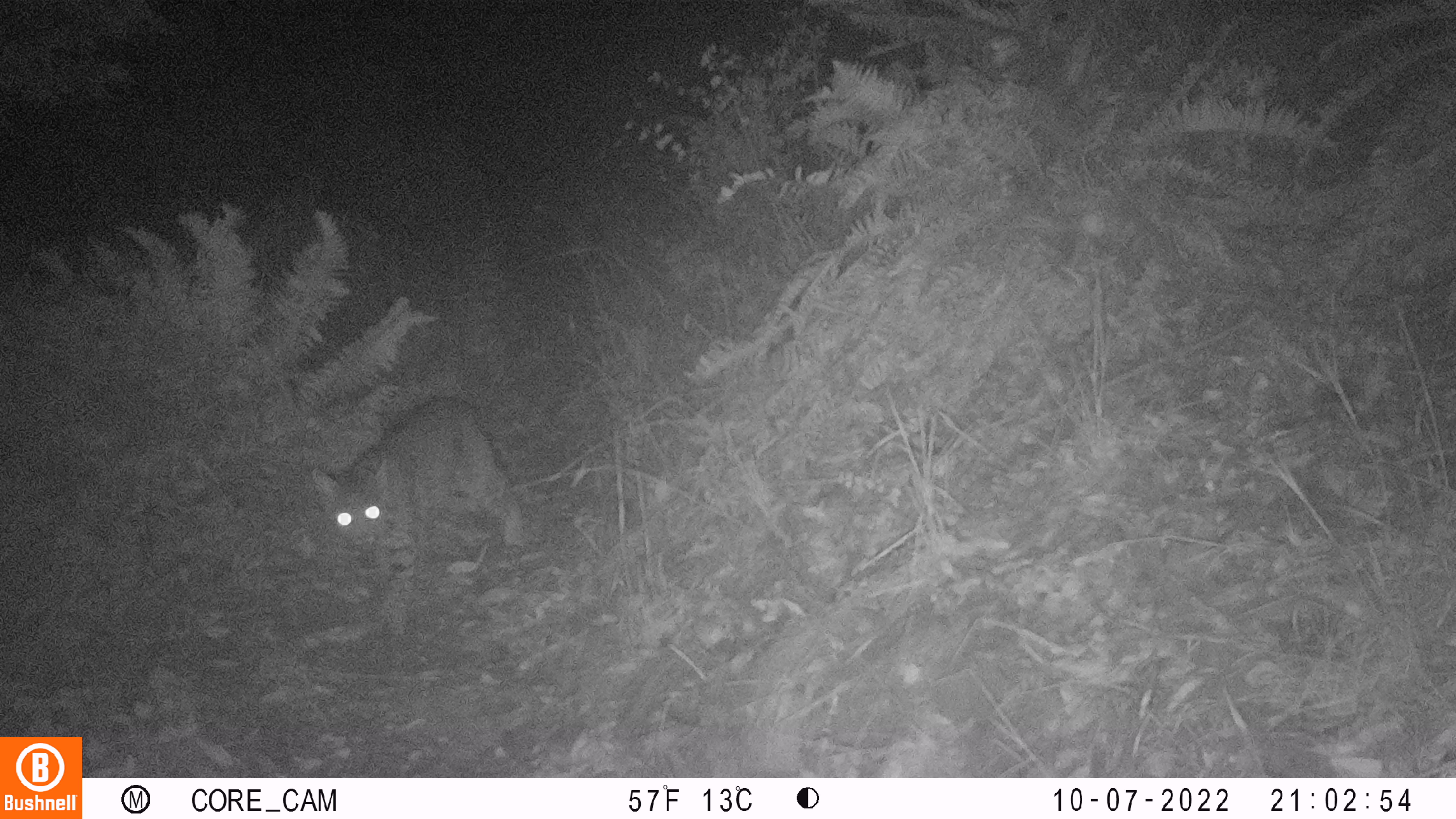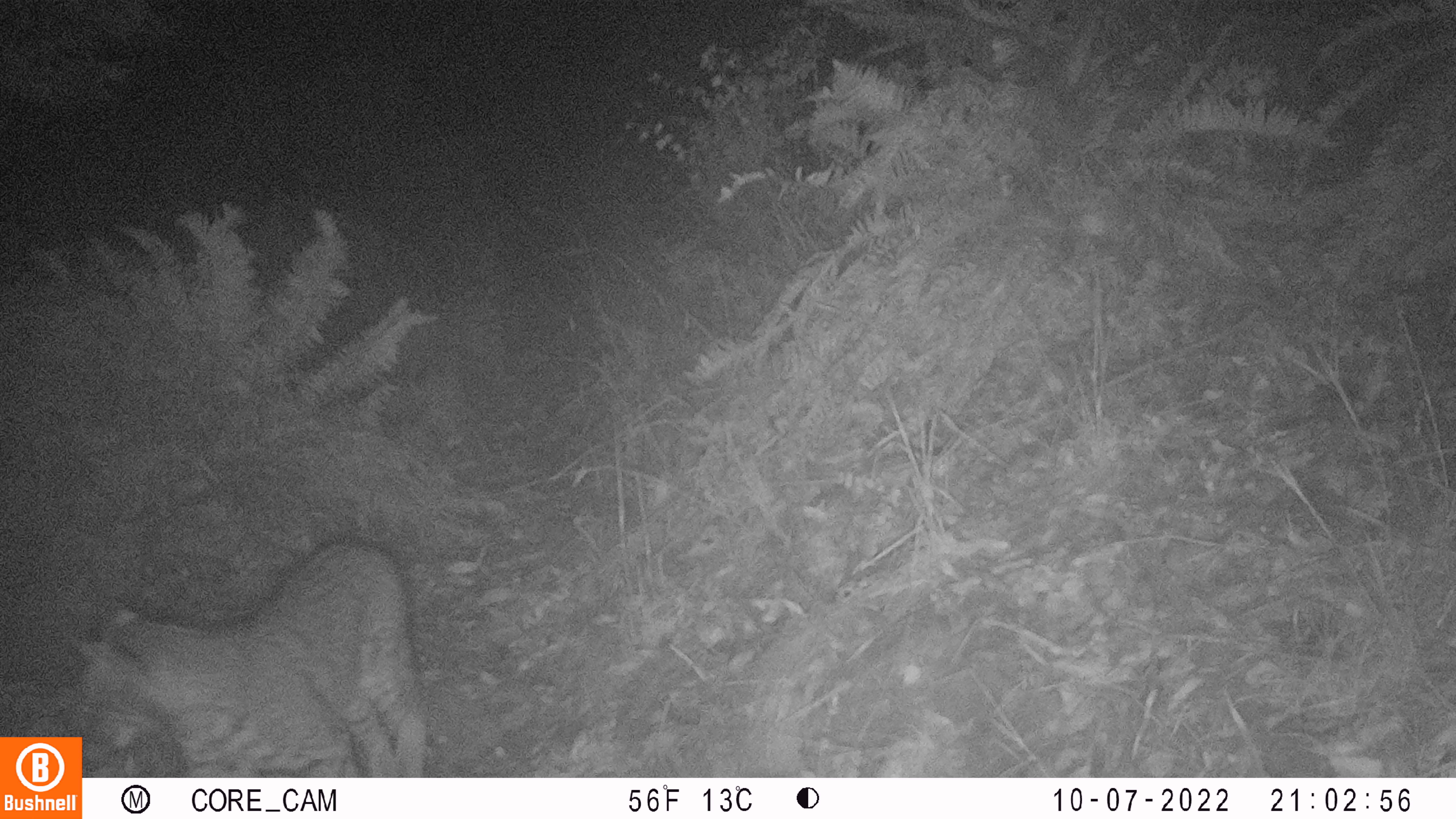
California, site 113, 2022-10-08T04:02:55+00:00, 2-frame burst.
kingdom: Animalia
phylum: Chordata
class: Mammalia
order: Carnivora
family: Felidae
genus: Lynx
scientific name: Lynx rufus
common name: bobcat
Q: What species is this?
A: Bobcat (Lynx rufus).